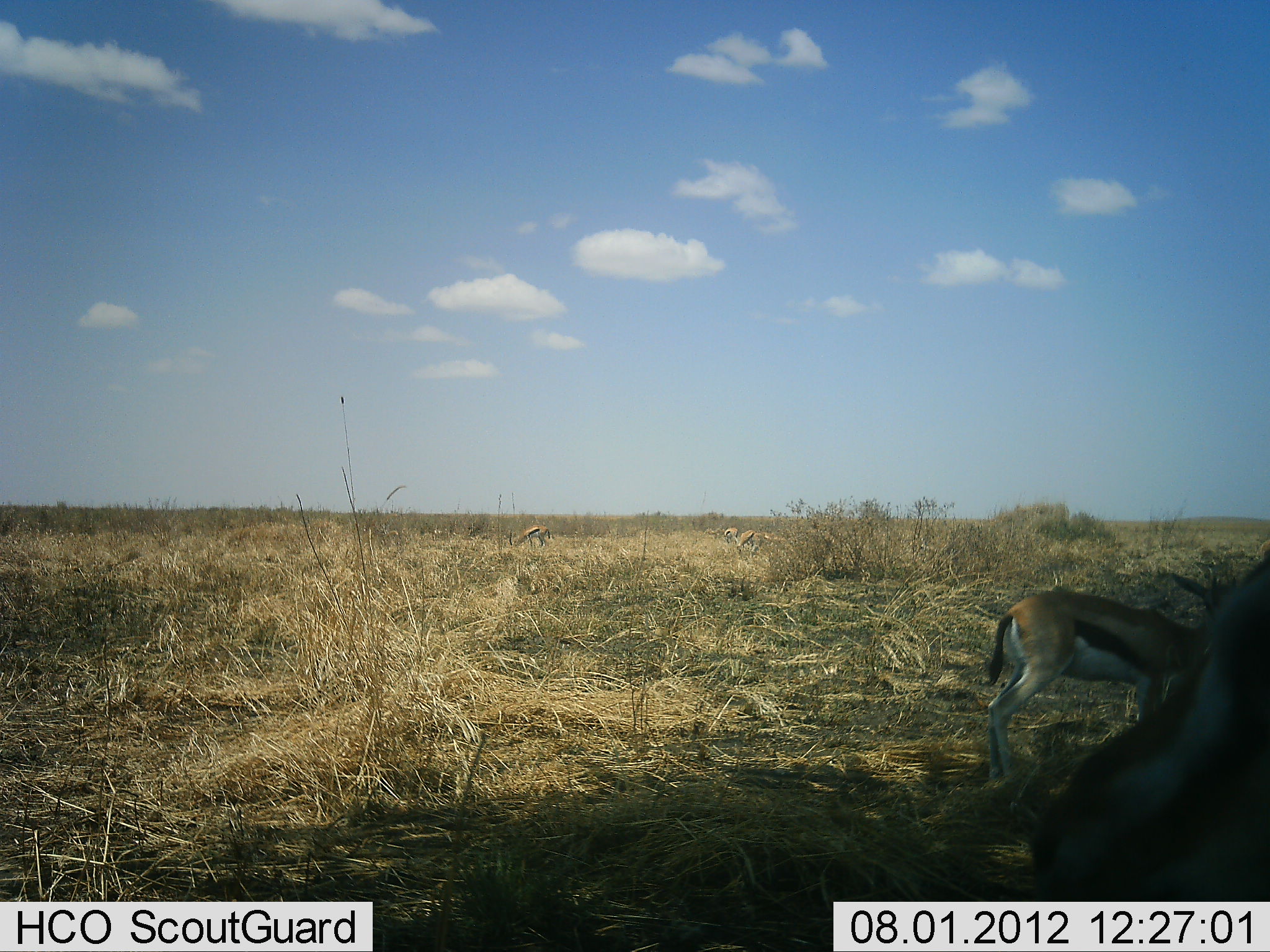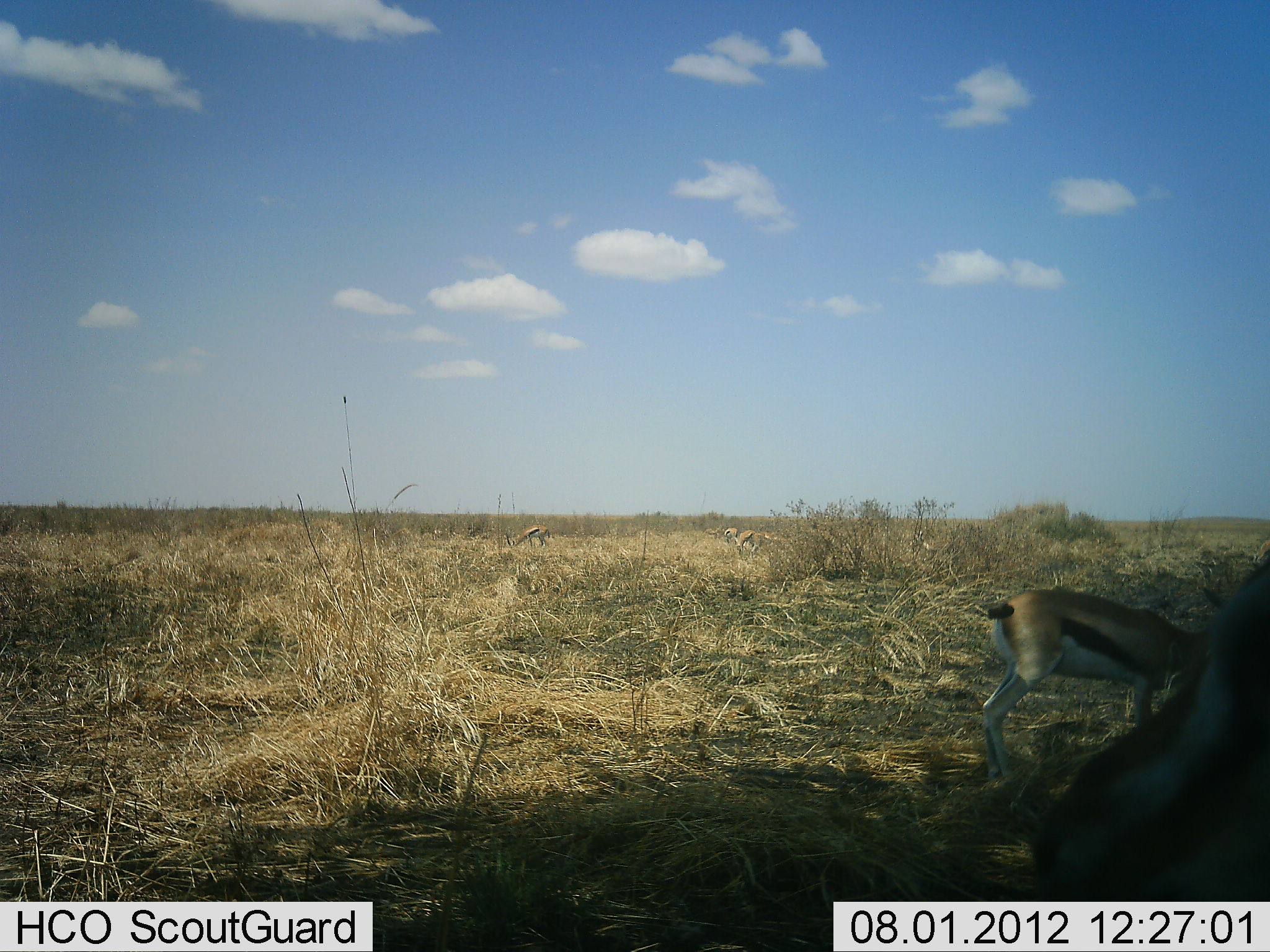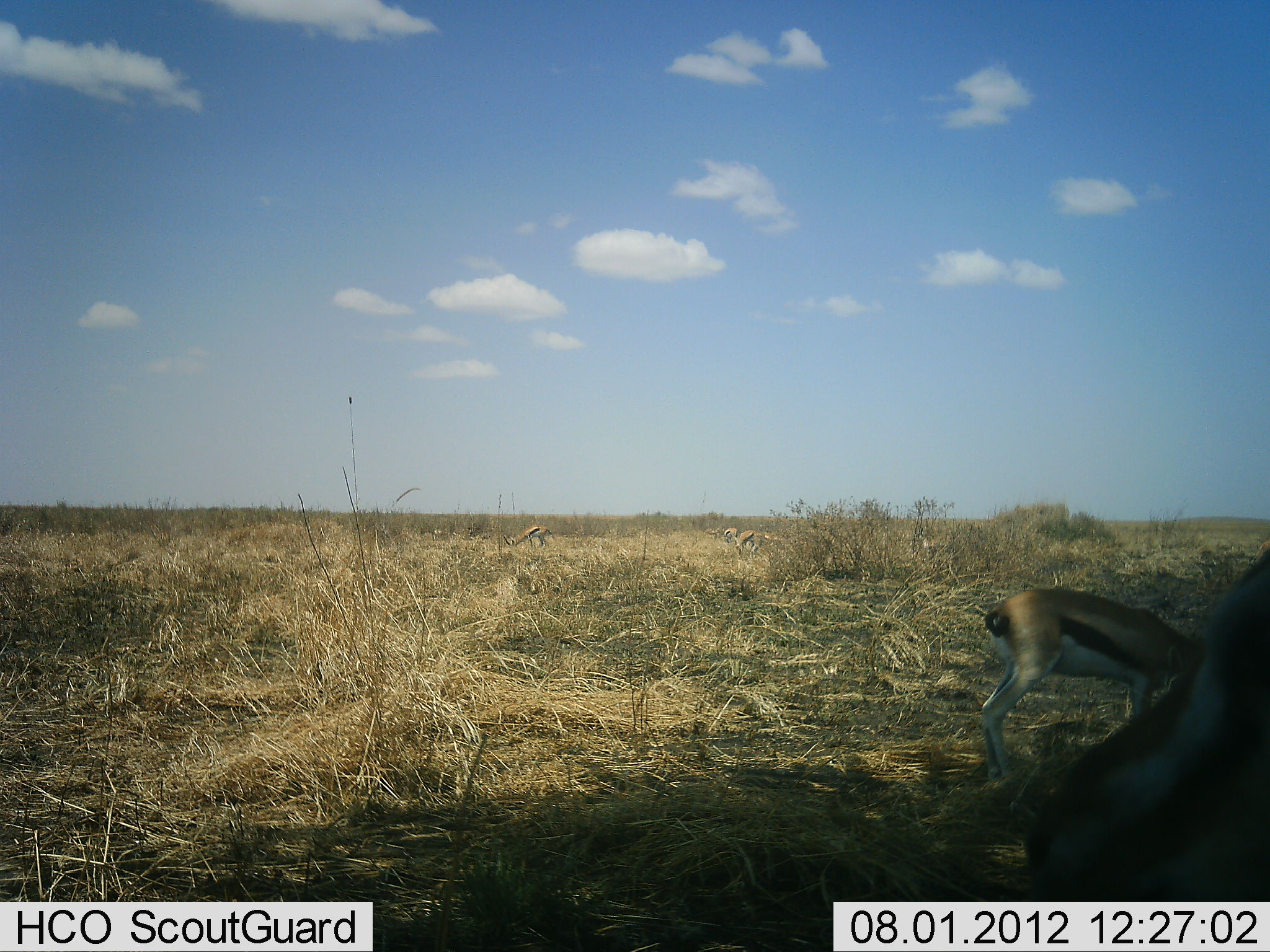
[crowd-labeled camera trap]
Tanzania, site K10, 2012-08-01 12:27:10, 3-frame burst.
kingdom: Animalia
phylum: Chordata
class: Mammalia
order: Artiodactyla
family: Bovidae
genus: Eudorcas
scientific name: Eudorcas thomsonii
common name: thomson's gazelle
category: gazellethomsons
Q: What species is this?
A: Gazellethomsons (thomson's gazelle) (Eudorcas thomsonii).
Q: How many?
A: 4.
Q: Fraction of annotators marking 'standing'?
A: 70%.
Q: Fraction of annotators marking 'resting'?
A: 0%.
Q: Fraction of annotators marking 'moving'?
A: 0%.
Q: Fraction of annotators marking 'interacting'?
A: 0%.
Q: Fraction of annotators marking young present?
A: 0%.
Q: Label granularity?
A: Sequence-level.